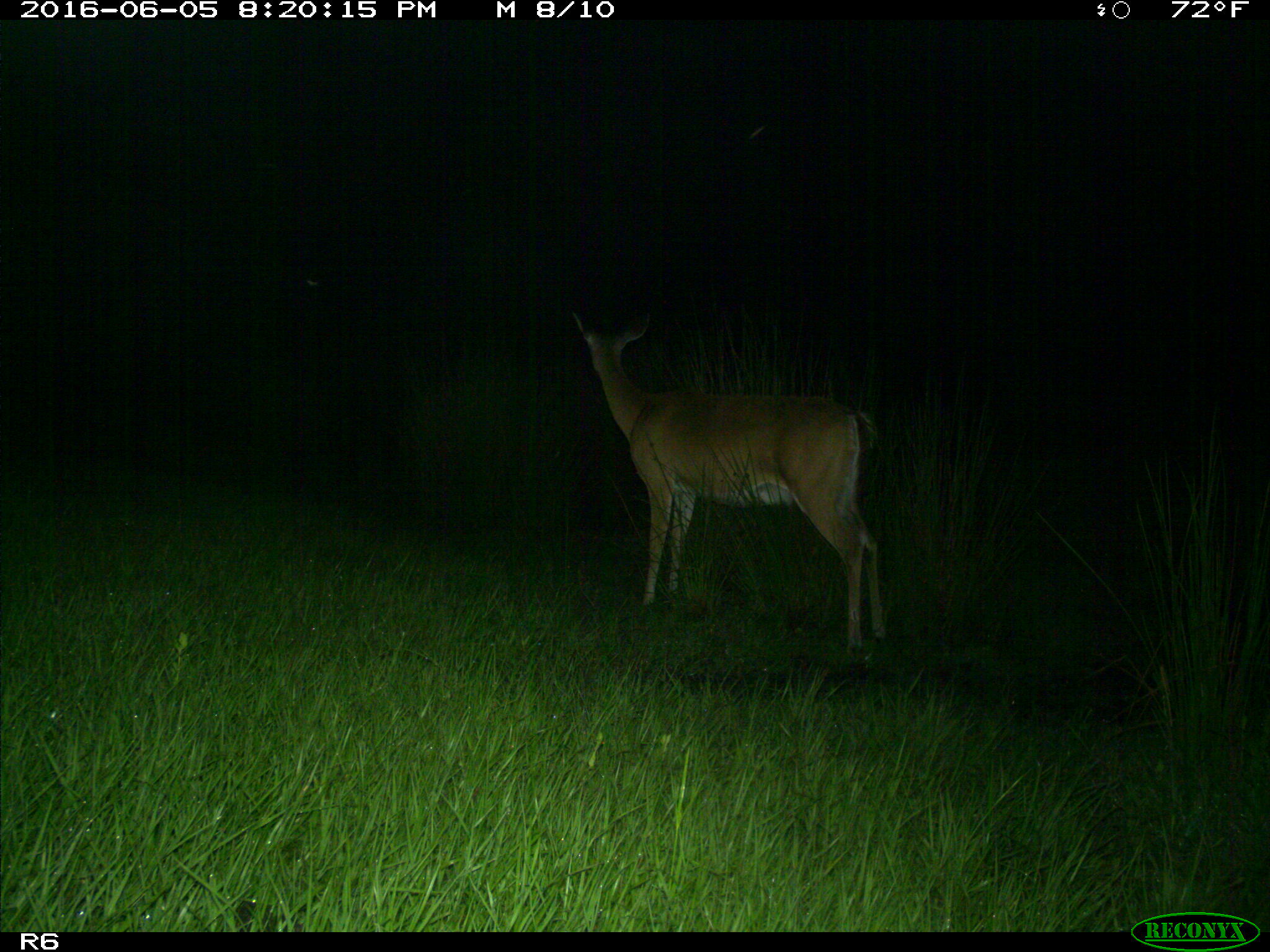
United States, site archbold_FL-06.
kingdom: Animalia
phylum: Chordata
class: Mammalia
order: Artiodactyla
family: Cervidae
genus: Odocoileus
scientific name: Odocoileus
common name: deer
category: unidentified deer